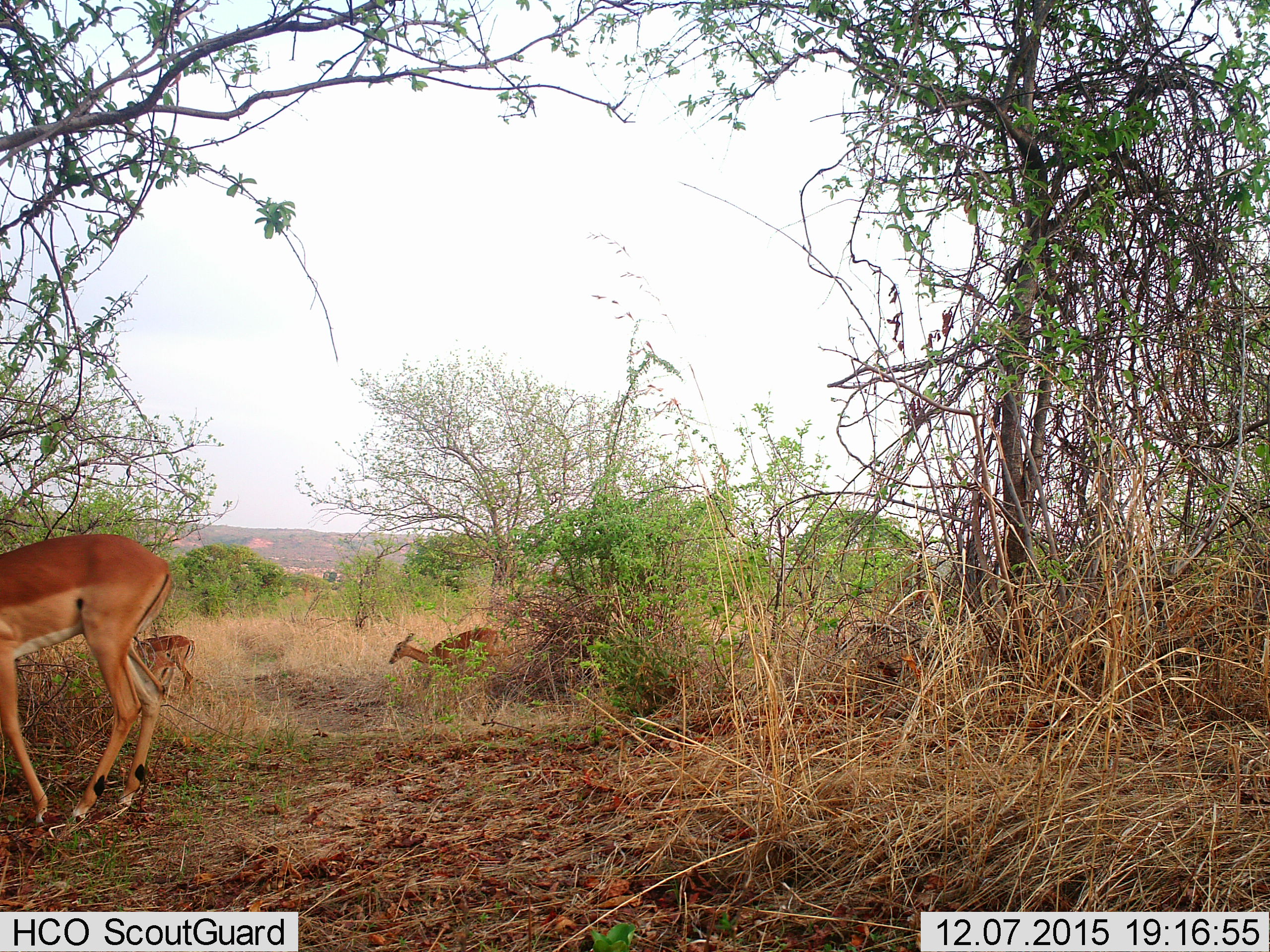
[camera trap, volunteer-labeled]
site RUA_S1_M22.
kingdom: Animalia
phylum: Chordata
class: Mammalia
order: Artiodactyla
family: Bovidae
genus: Aepyceros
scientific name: Aepyceros melampus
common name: impala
Impala (Aepyceros melampus), count 3. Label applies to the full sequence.